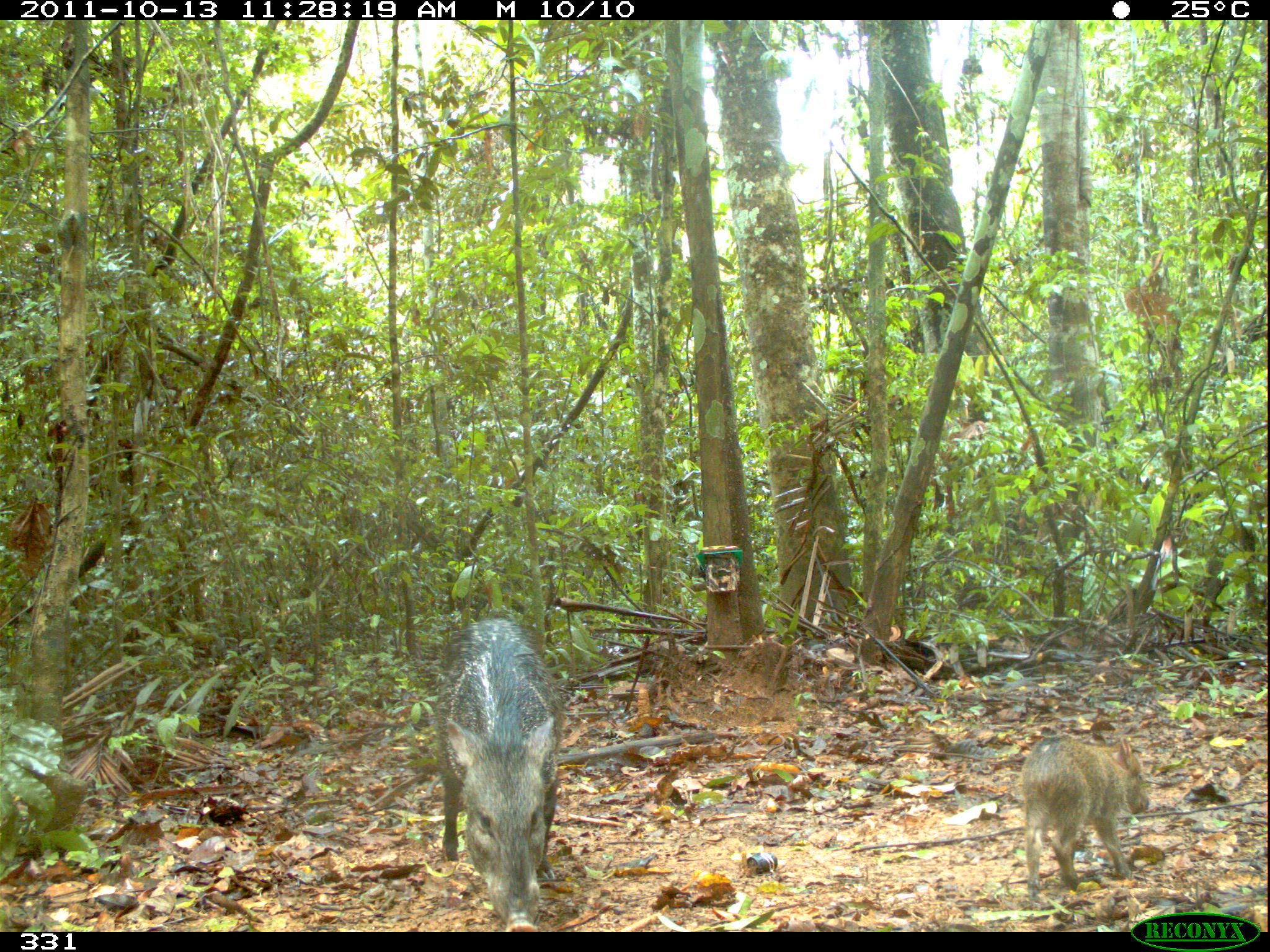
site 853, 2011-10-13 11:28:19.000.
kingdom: Animalia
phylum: Chordata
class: Mammalia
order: Artiodactyla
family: Tayassuidae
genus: Pecari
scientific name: Pecari tajacu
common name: collared peccary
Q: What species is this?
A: Pecari tajacu (collared peccary).